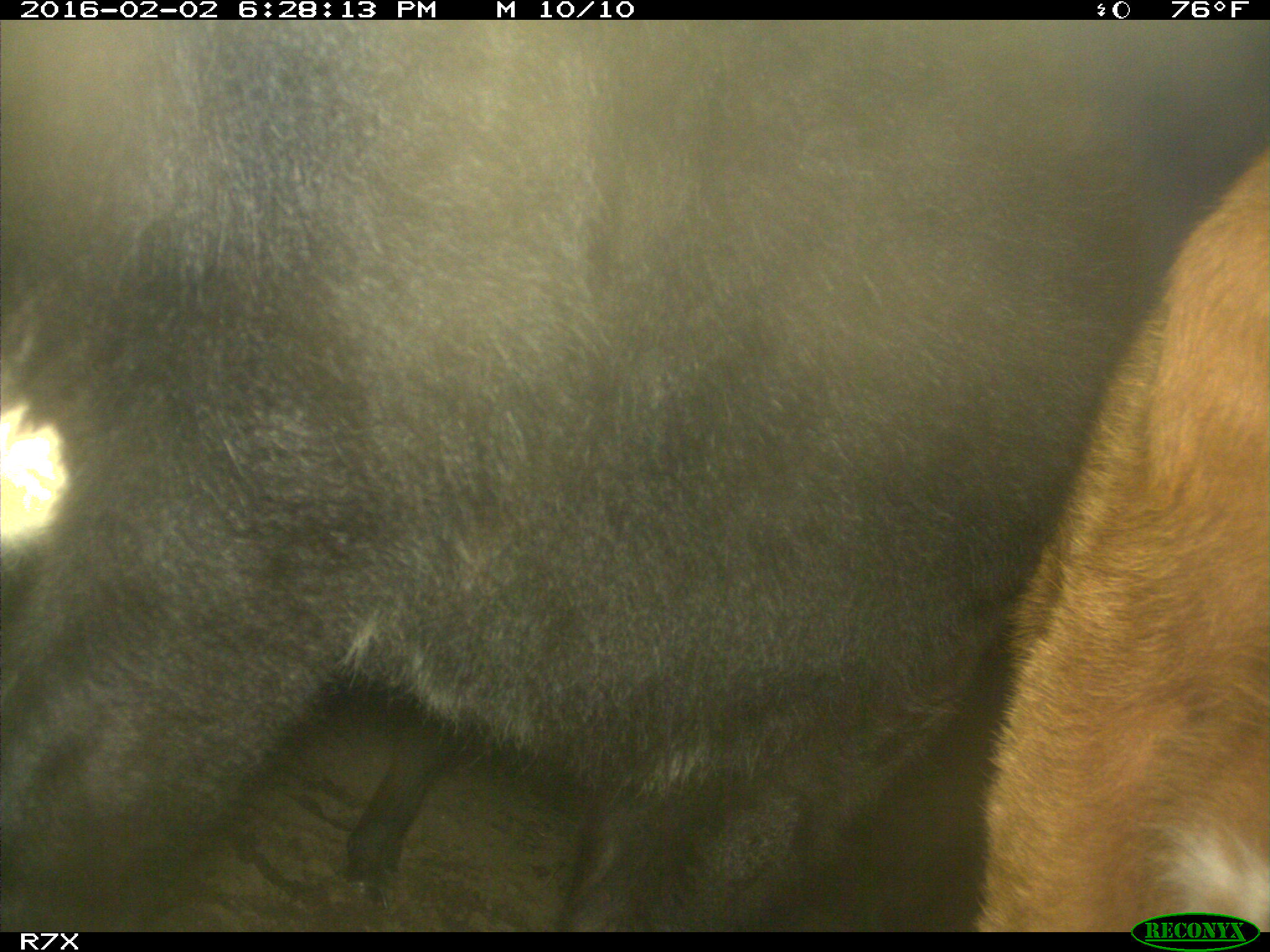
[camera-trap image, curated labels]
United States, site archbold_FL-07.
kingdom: Animalia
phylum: Chordata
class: Mammalia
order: Artiodactyla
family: Bovidae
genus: Bos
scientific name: Bos taurus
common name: domestic cow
Bos taurus (domestic cow).